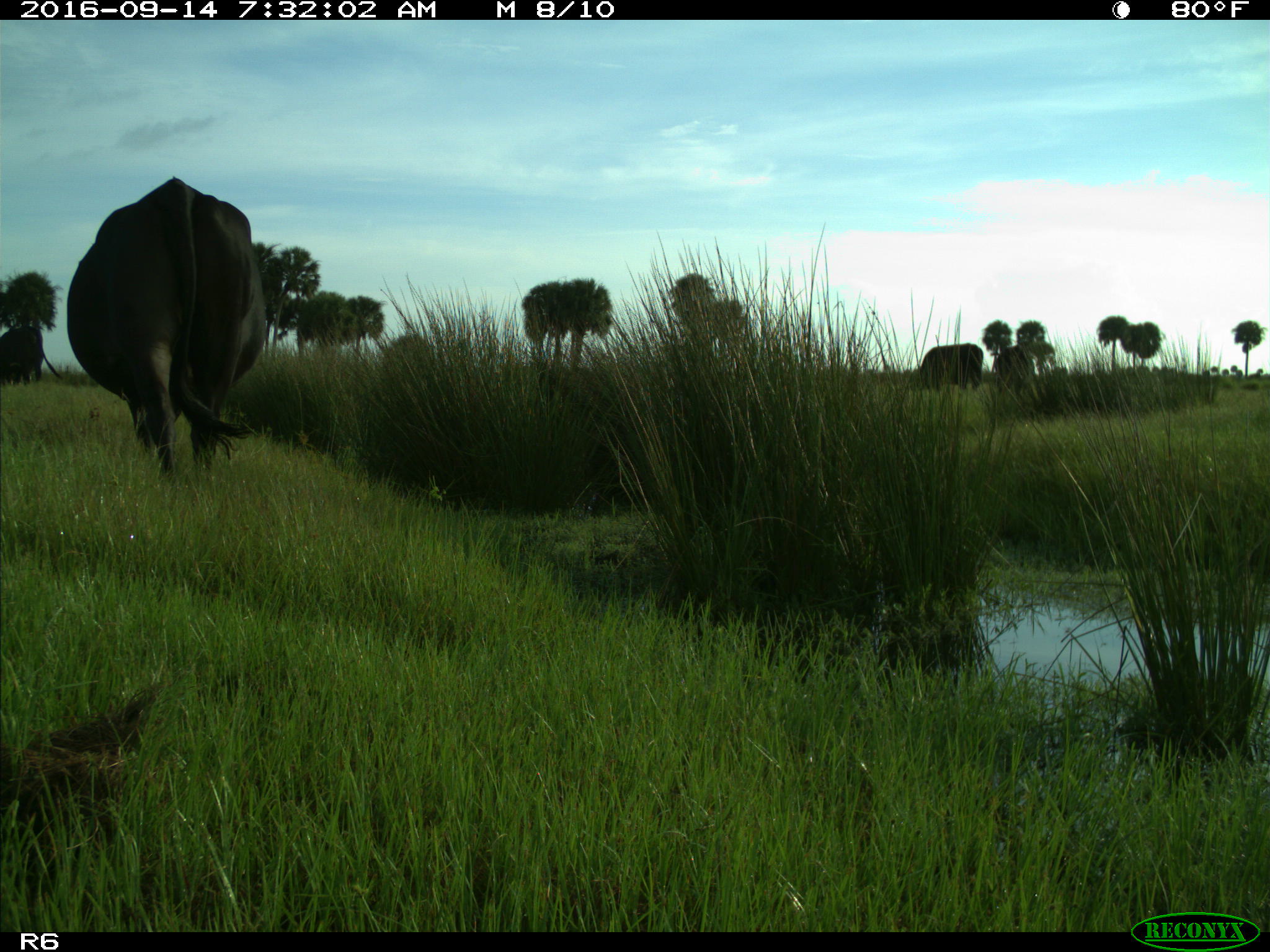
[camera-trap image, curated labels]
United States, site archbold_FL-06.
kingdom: Animalia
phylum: Chordata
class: Mammalia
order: Artiodactyla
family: Bovidae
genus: Bos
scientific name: Bos taurus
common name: domestic cow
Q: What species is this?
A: Bos taurus (domestic cow).